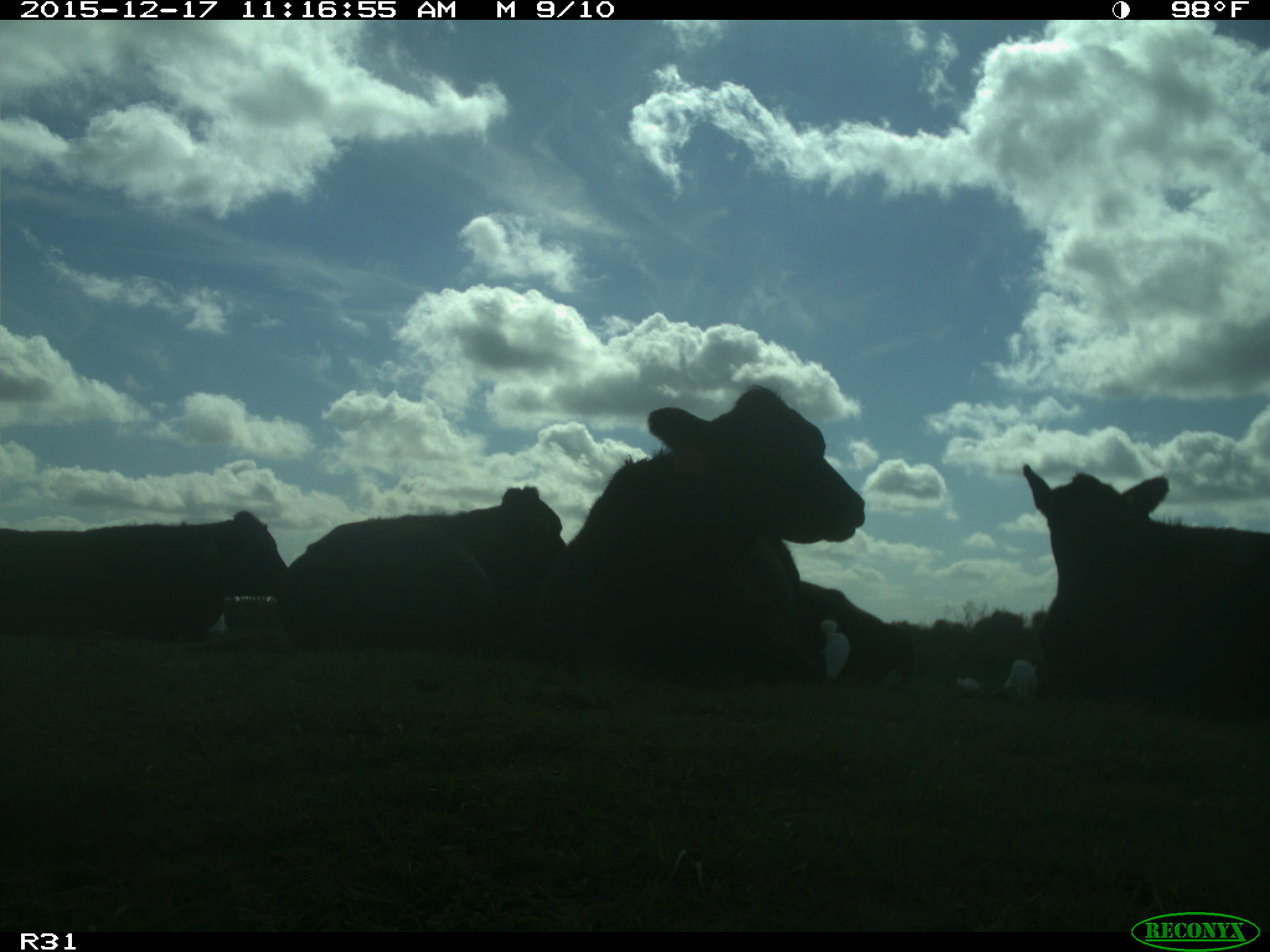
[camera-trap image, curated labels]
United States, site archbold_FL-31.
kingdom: Animalia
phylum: Chordata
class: Mammalia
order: Artiodactyla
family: Bovidae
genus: Bos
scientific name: Bos taurus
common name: domestic cow